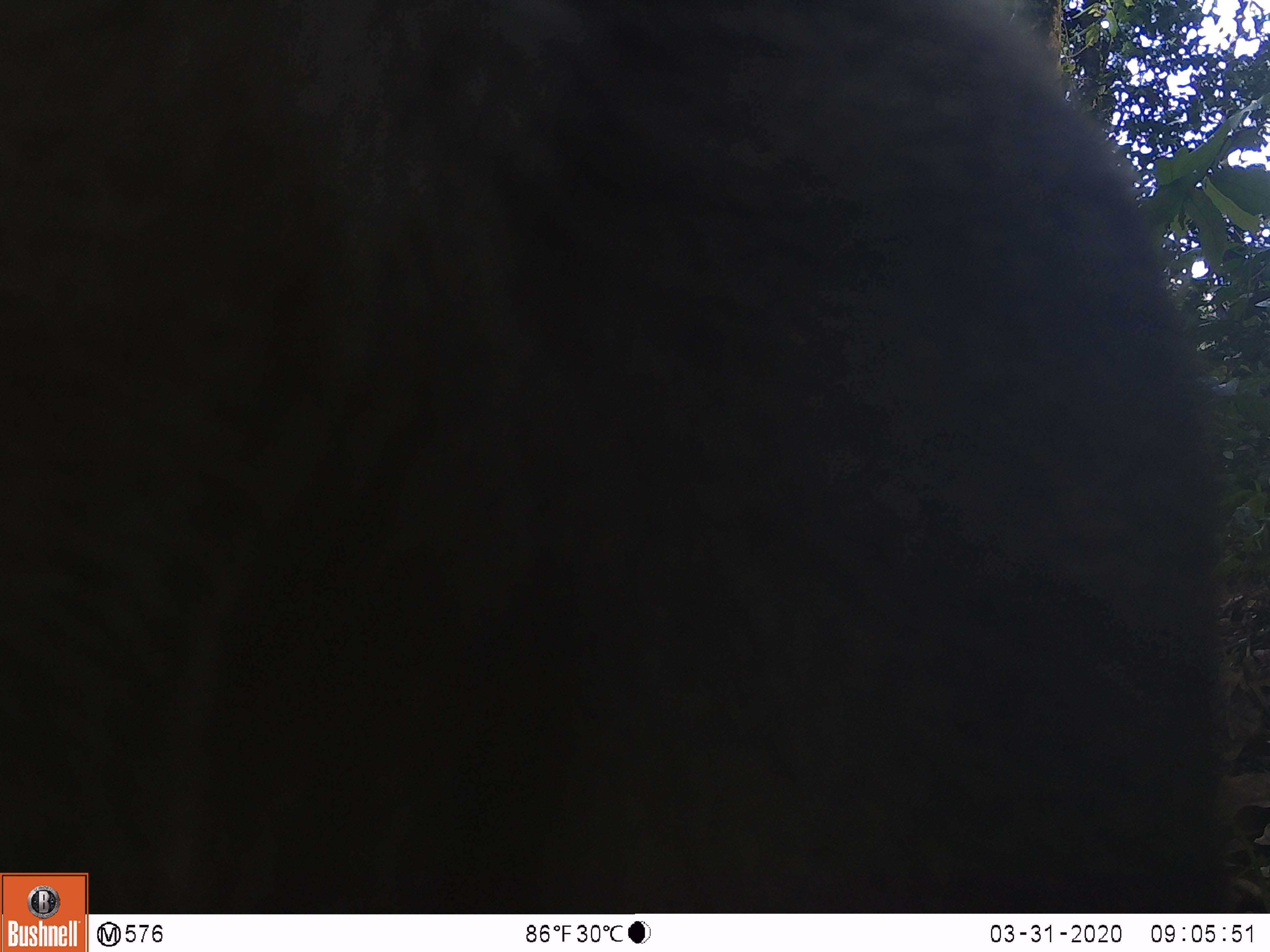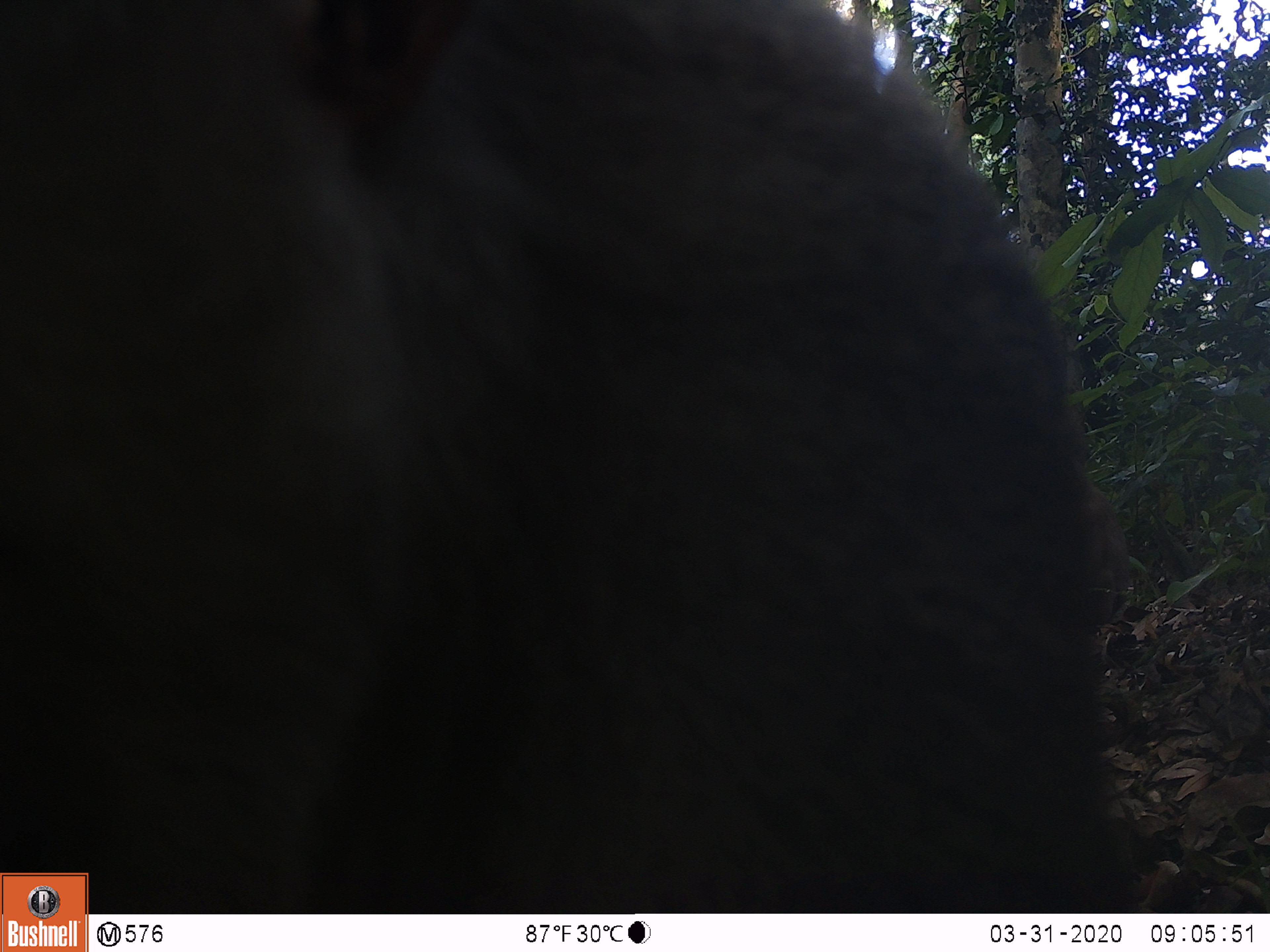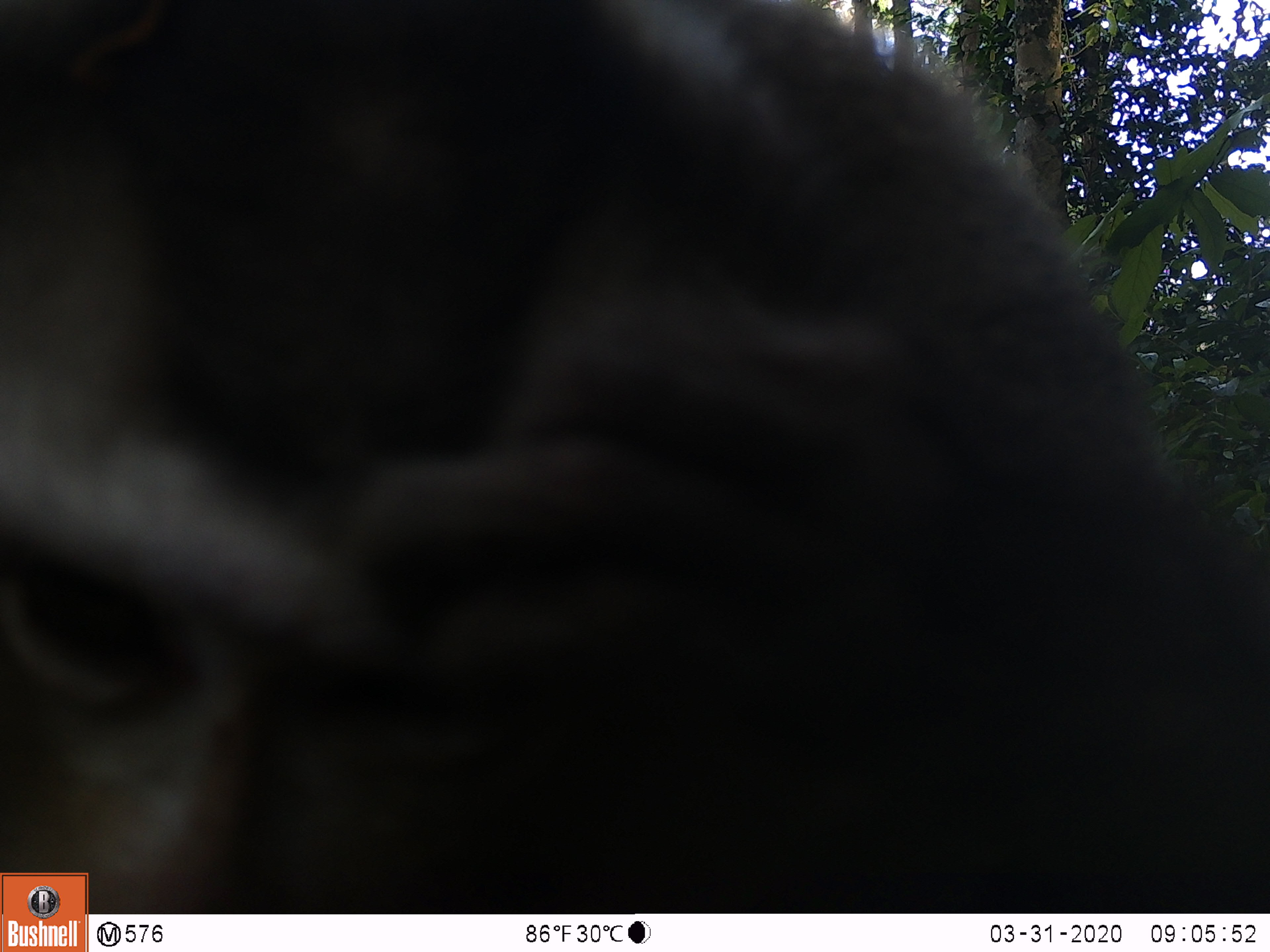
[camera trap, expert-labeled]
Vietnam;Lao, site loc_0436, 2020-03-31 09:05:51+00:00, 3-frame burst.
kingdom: Animalia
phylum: Chordata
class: Mammalia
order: Primates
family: Cercopithecidae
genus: Macaca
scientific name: Macaca nemestrina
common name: pig-tailed macaque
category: pig tailed macaque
Pig tailed macaque (pig-tailed macaque) (Macaca nemestrina). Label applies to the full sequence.